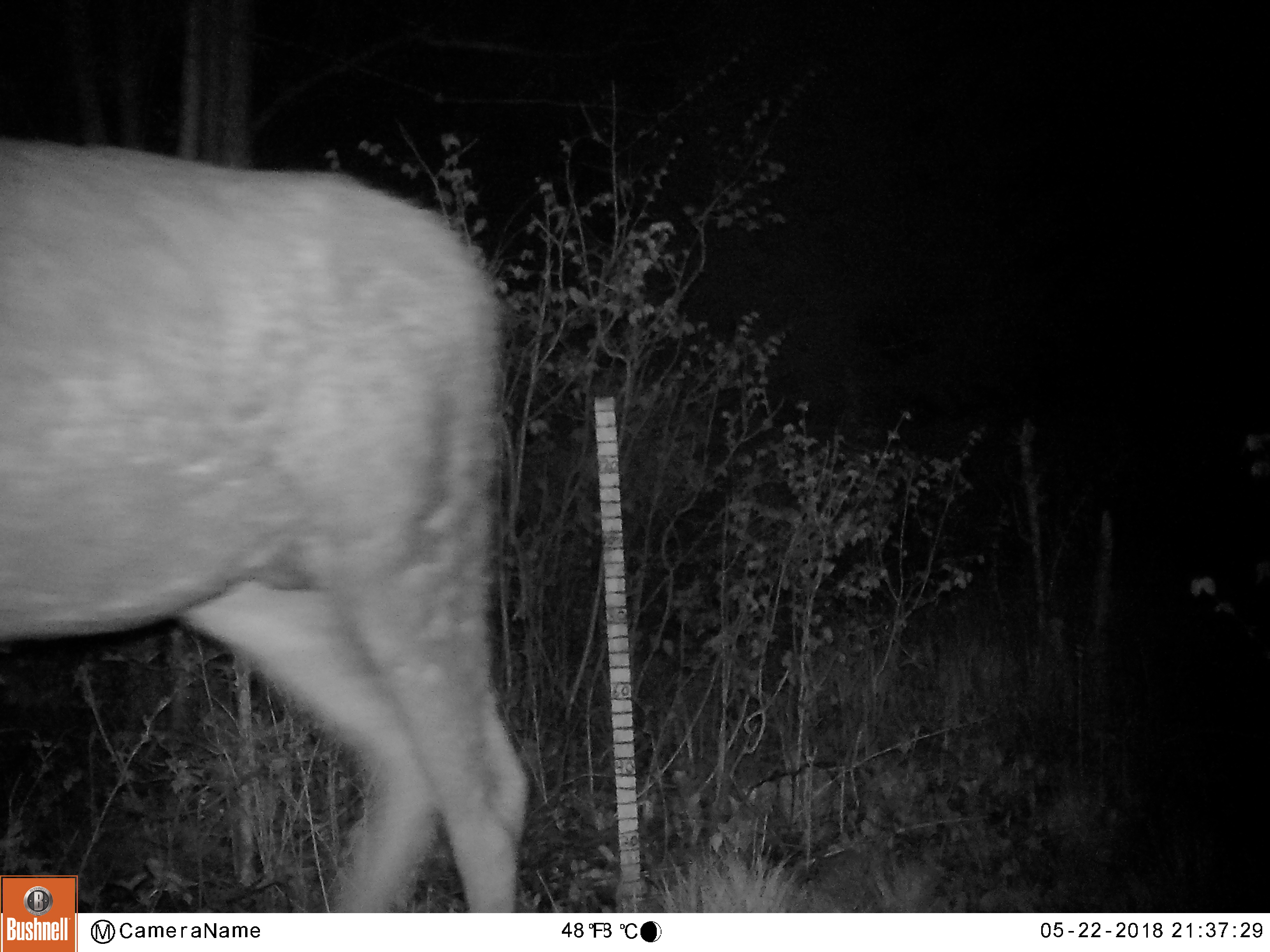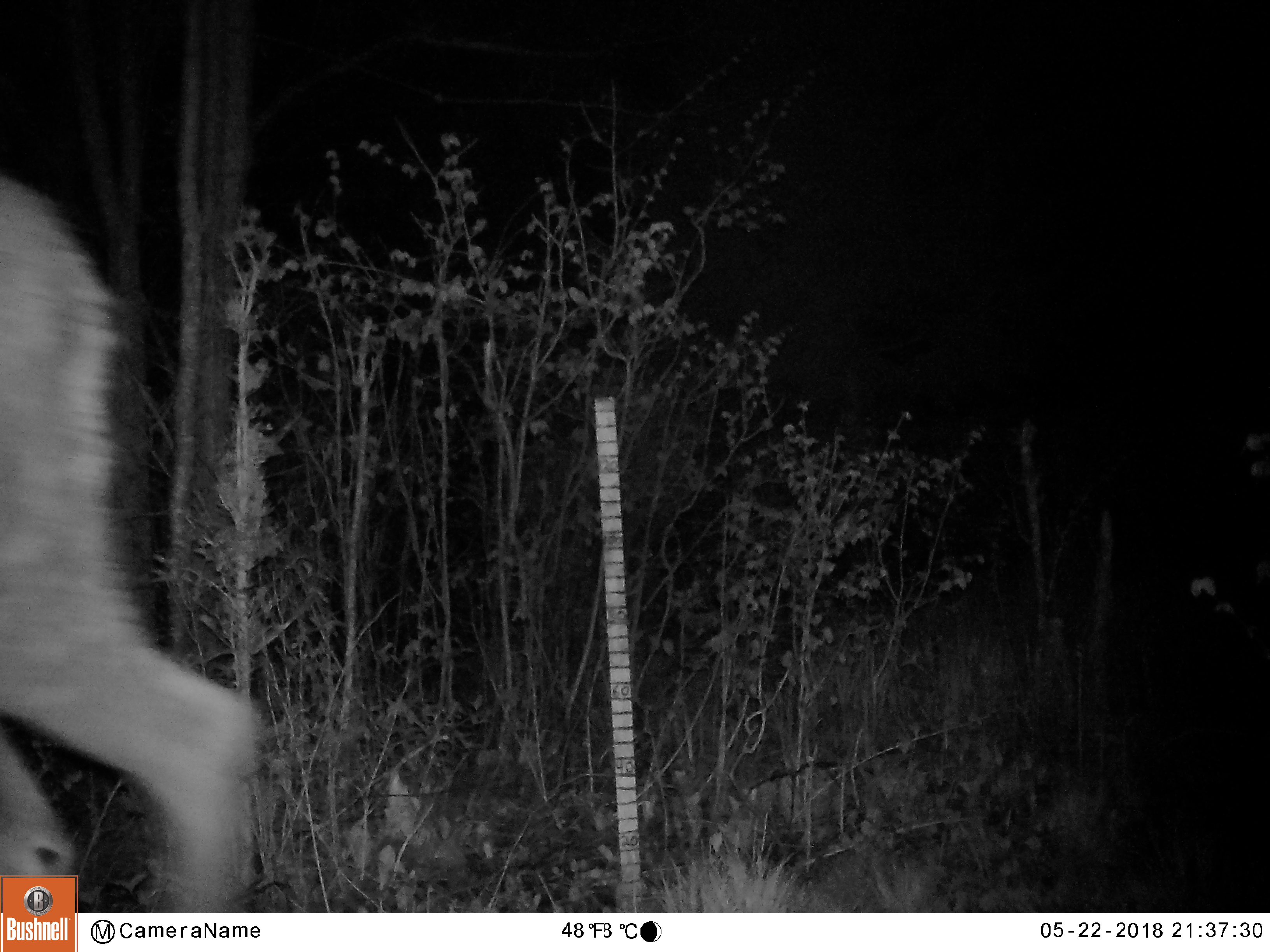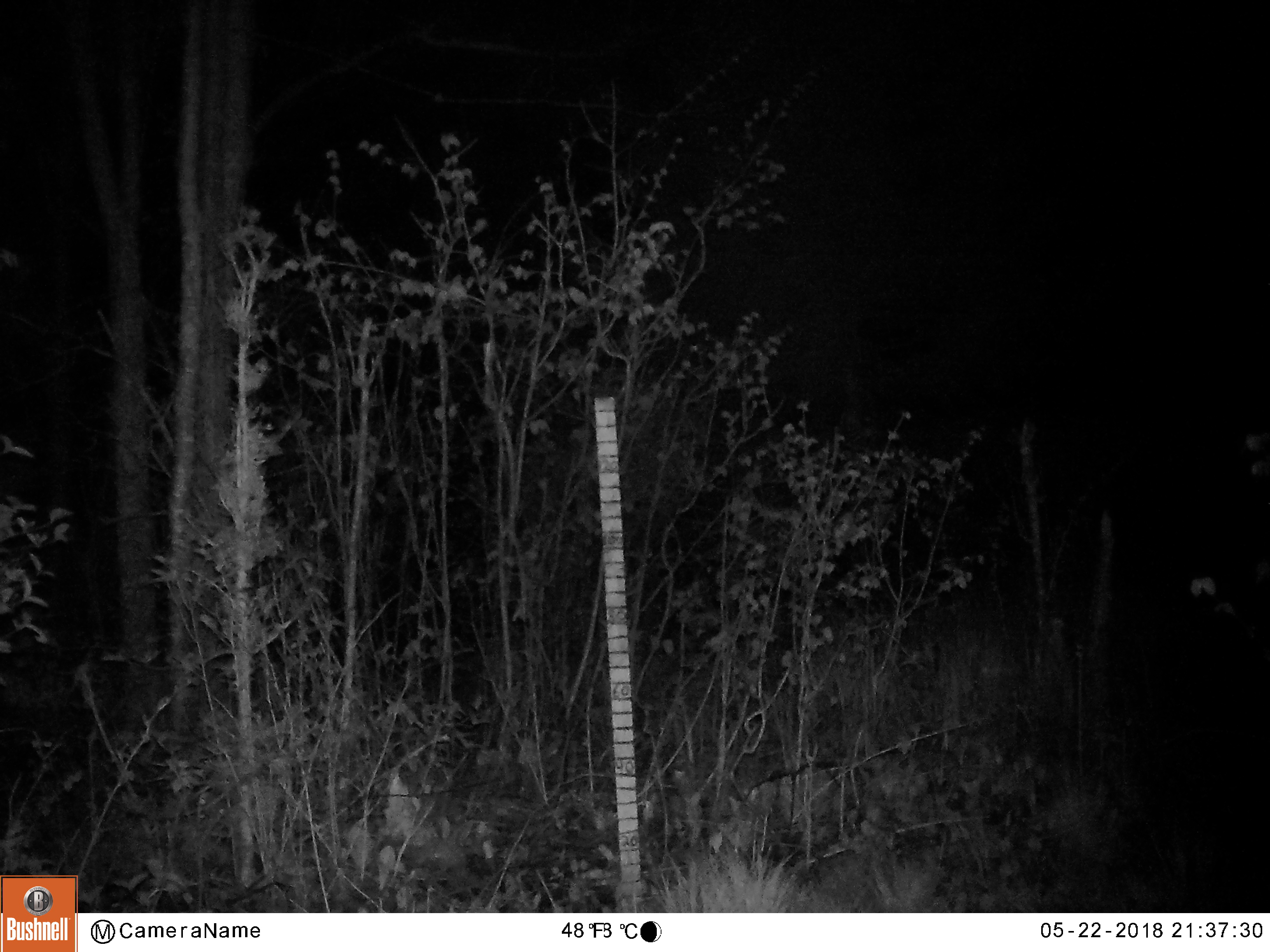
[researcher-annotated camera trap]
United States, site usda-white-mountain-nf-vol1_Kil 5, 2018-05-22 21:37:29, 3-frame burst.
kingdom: Animalia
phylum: Chordata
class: Mammalia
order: Artiodactyla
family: Cervidae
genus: Alces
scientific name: Alces alces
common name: moose